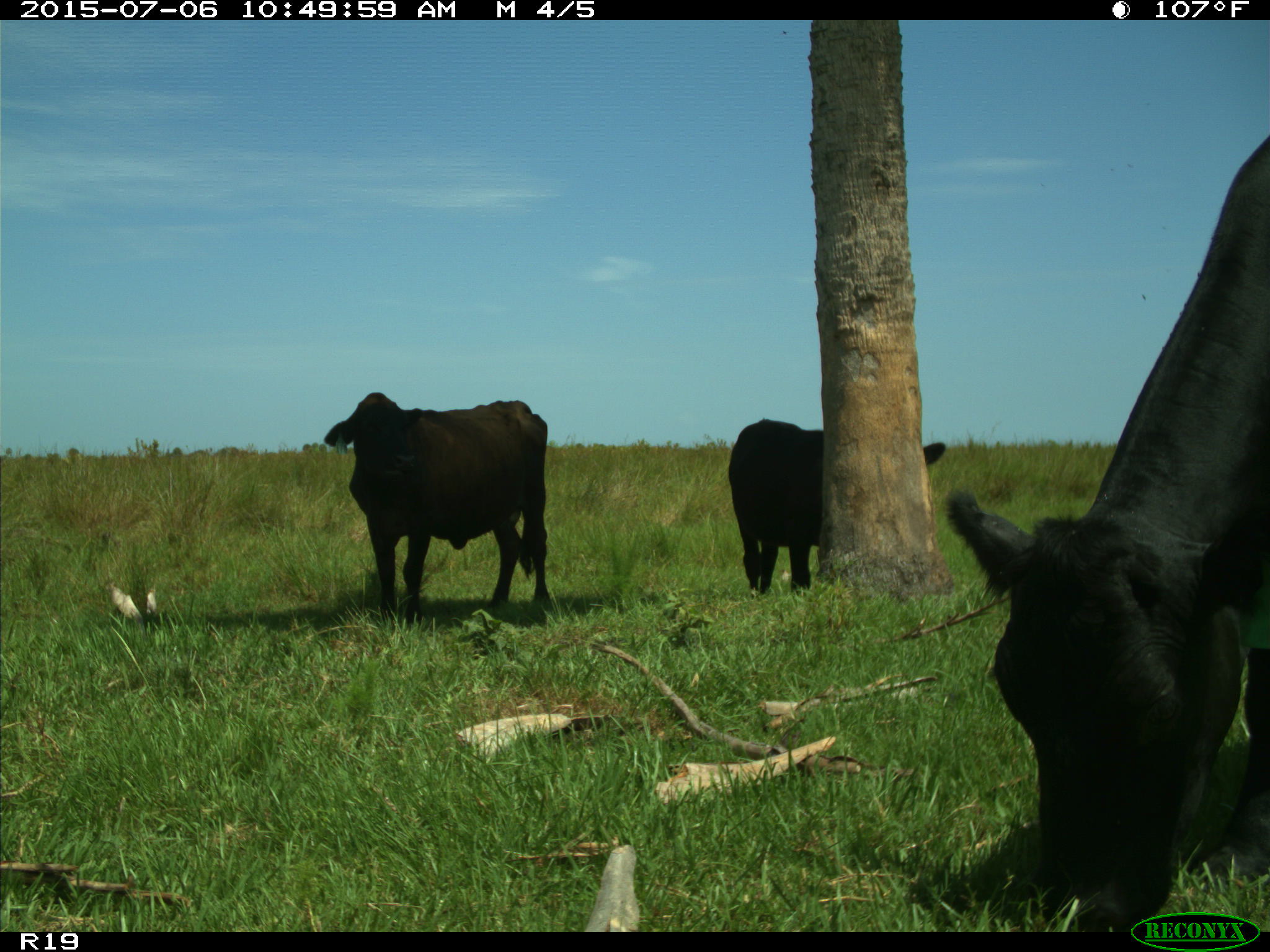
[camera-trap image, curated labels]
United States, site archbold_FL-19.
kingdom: Animalia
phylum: Chordata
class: Mammalia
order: Artiodactyla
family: Bovidae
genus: Bos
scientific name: Bos taurus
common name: domestic cow